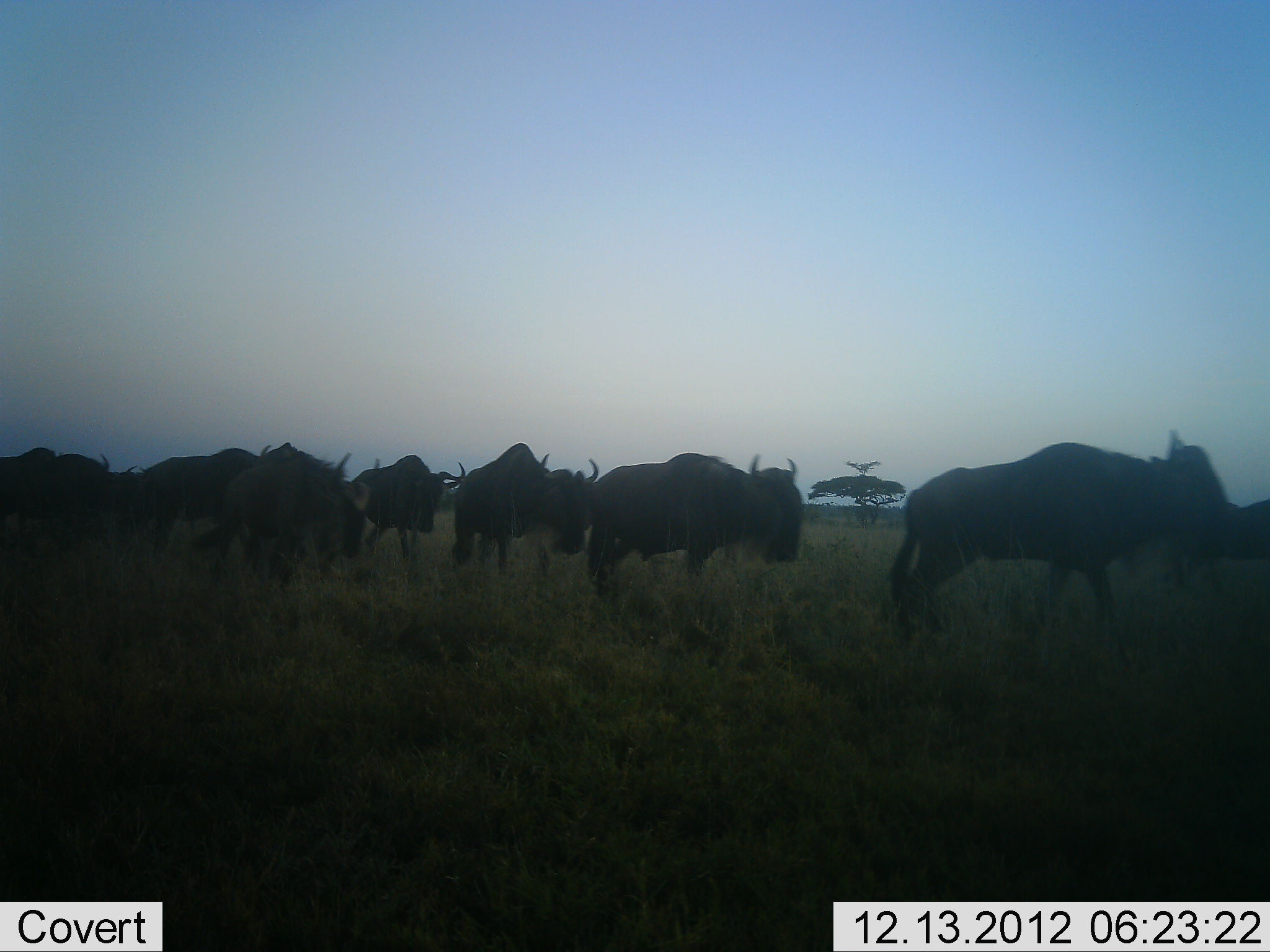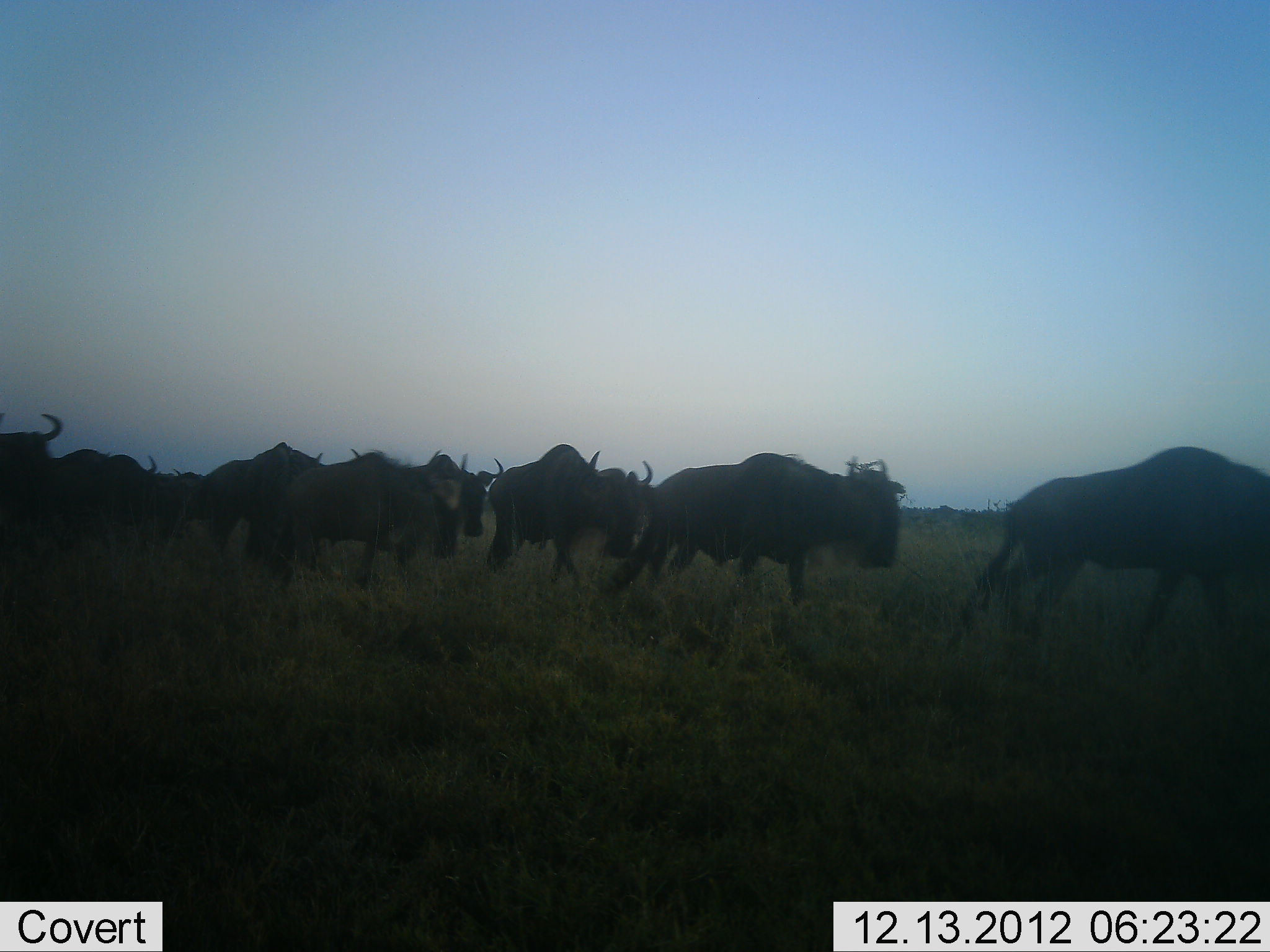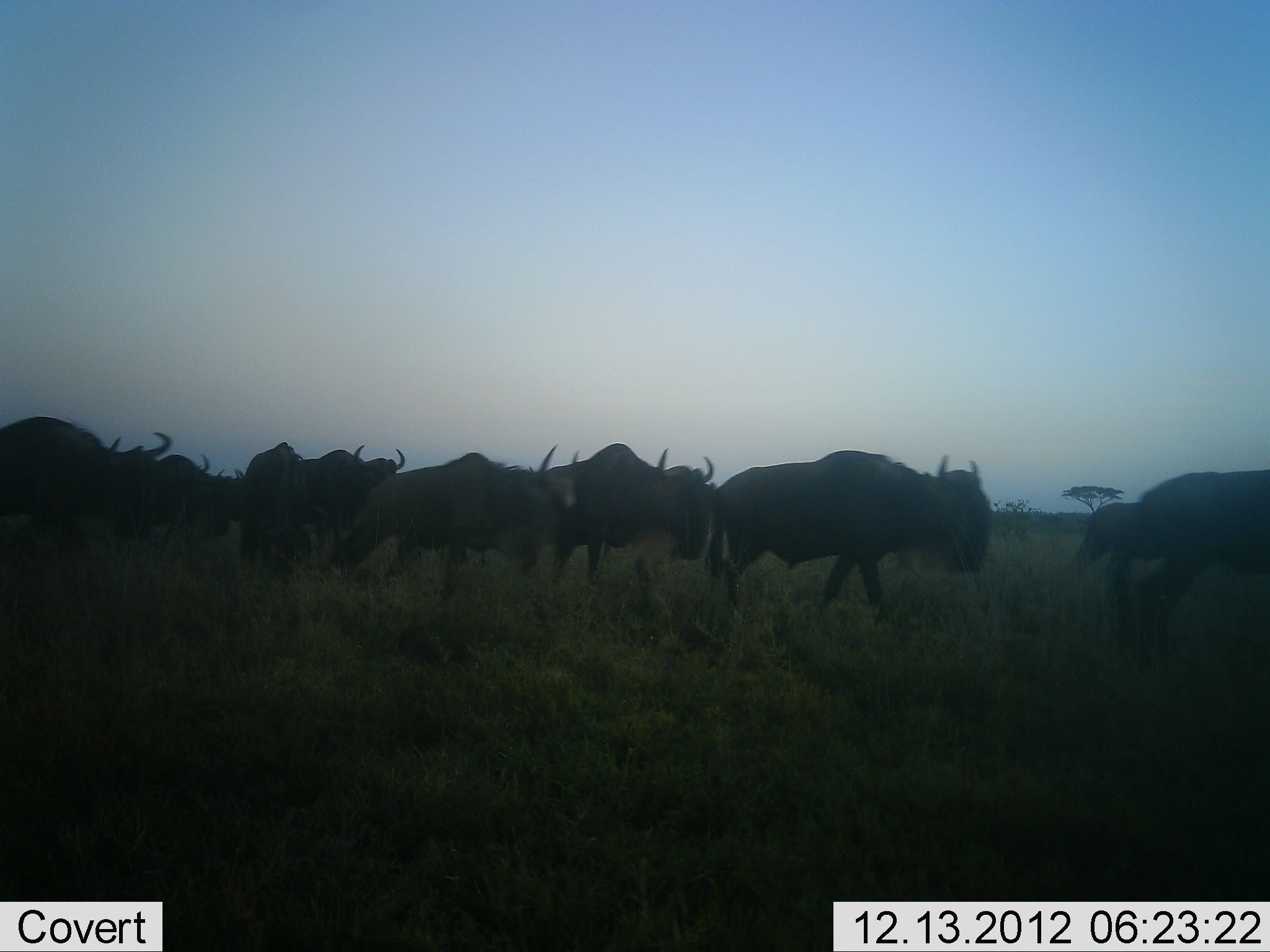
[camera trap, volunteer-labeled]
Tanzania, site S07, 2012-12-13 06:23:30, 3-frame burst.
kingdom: Animalia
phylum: Chordata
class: Mammalia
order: Artiodactyla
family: Bovidae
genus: Connochaetes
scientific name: Connochaetes taurinus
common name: blue wildebeest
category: wildebeest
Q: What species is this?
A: Wildebeest (blue wildebeest) (Connochaetes taurinus).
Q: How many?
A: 11-50.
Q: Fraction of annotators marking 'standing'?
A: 4%.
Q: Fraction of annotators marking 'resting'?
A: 0%.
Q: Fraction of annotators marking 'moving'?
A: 96%.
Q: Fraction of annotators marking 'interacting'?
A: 4%.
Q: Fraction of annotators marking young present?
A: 4%.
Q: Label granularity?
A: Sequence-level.